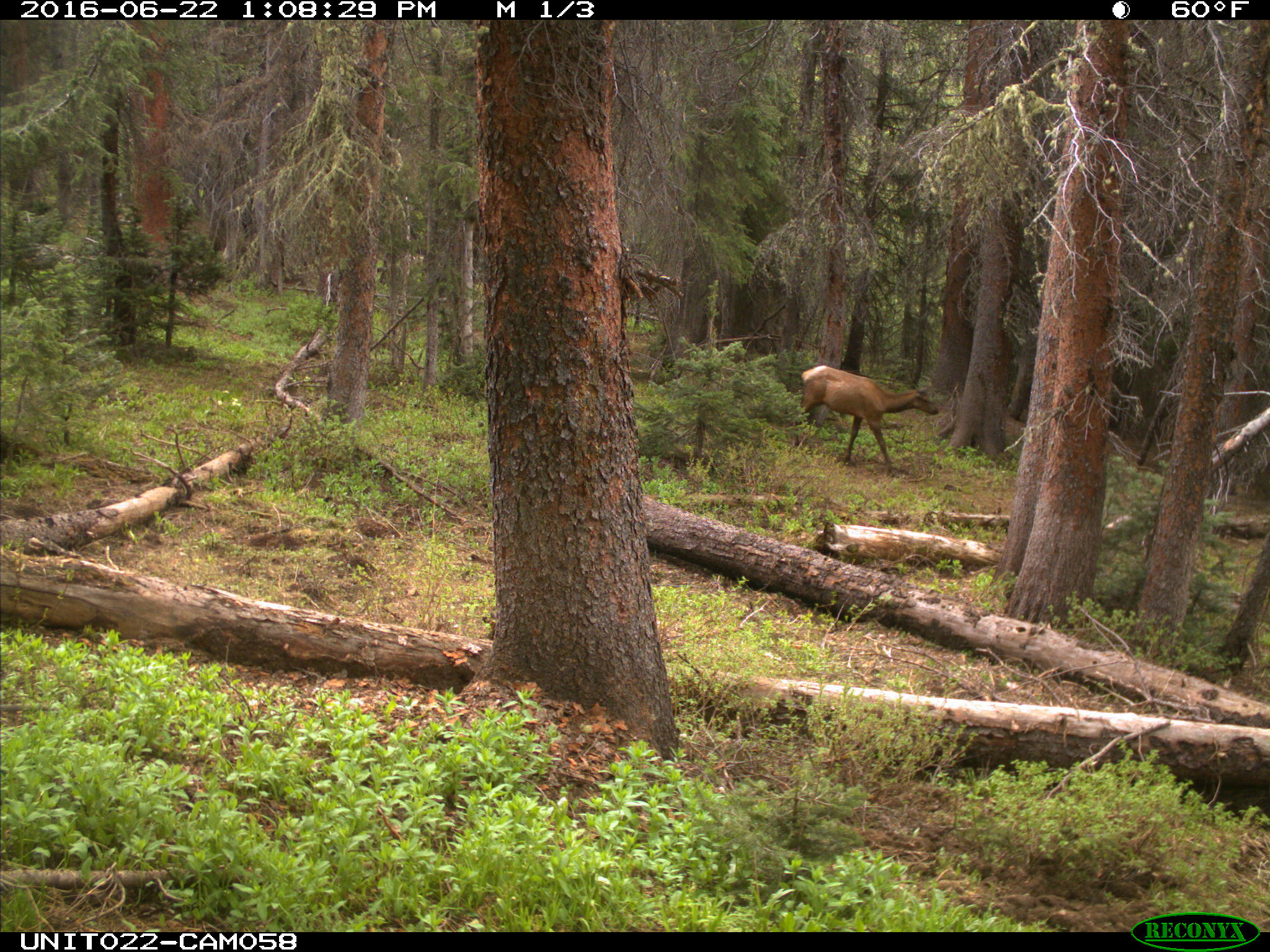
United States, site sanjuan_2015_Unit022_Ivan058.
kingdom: Animalia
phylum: Chordata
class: Mammalia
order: Artiodactyla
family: Cervidae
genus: Cervus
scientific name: Cervus elaphus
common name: red deer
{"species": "Cervus elaphus (red deer)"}